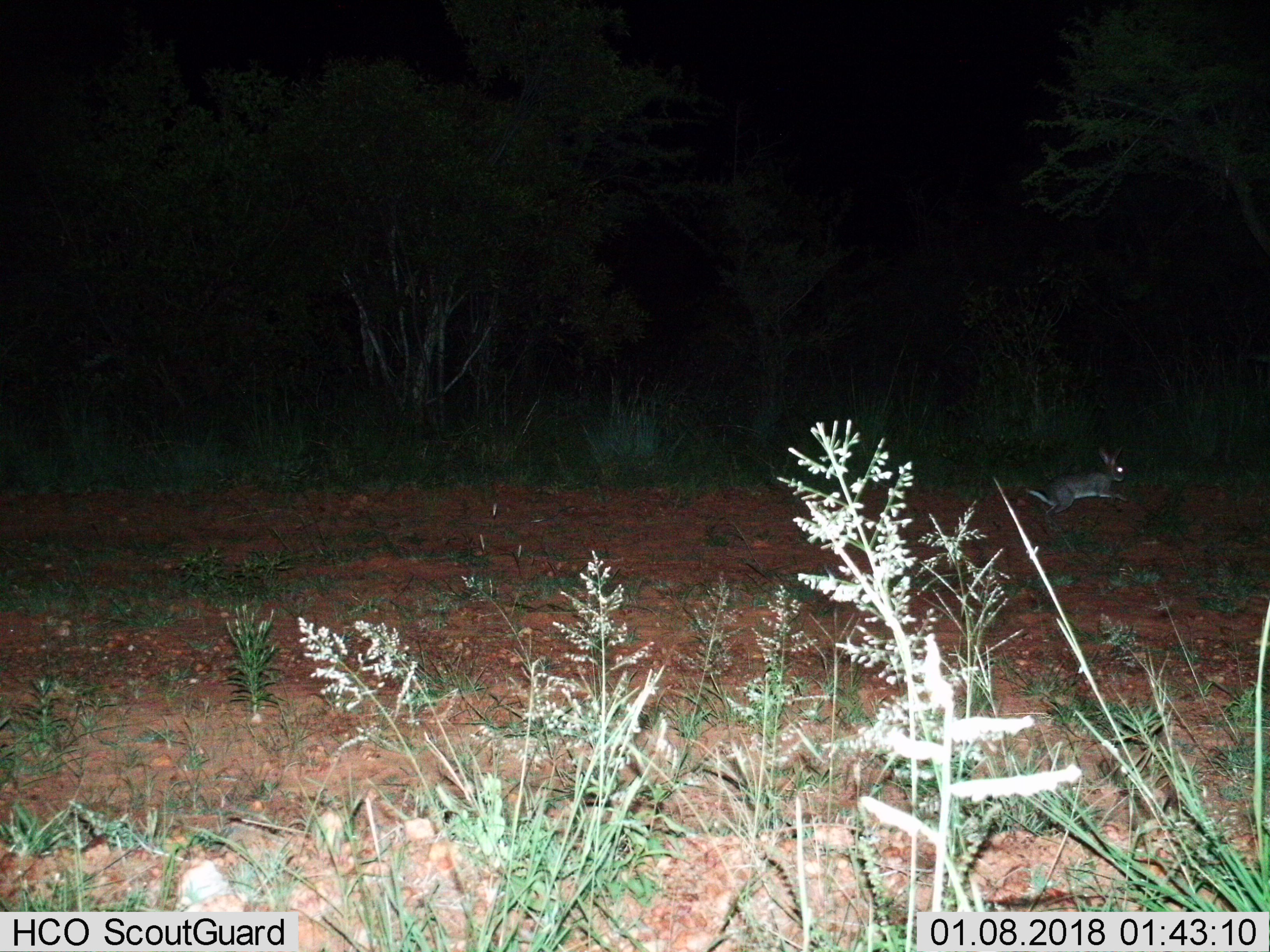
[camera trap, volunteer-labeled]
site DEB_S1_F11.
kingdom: Animalia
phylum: Chordata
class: Mammalia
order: Lagomorpha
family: Leporidae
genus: Lepus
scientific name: Lepus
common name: hare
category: hareunknown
Hareunknown (hare) (Lepus), count 1. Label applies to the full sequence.